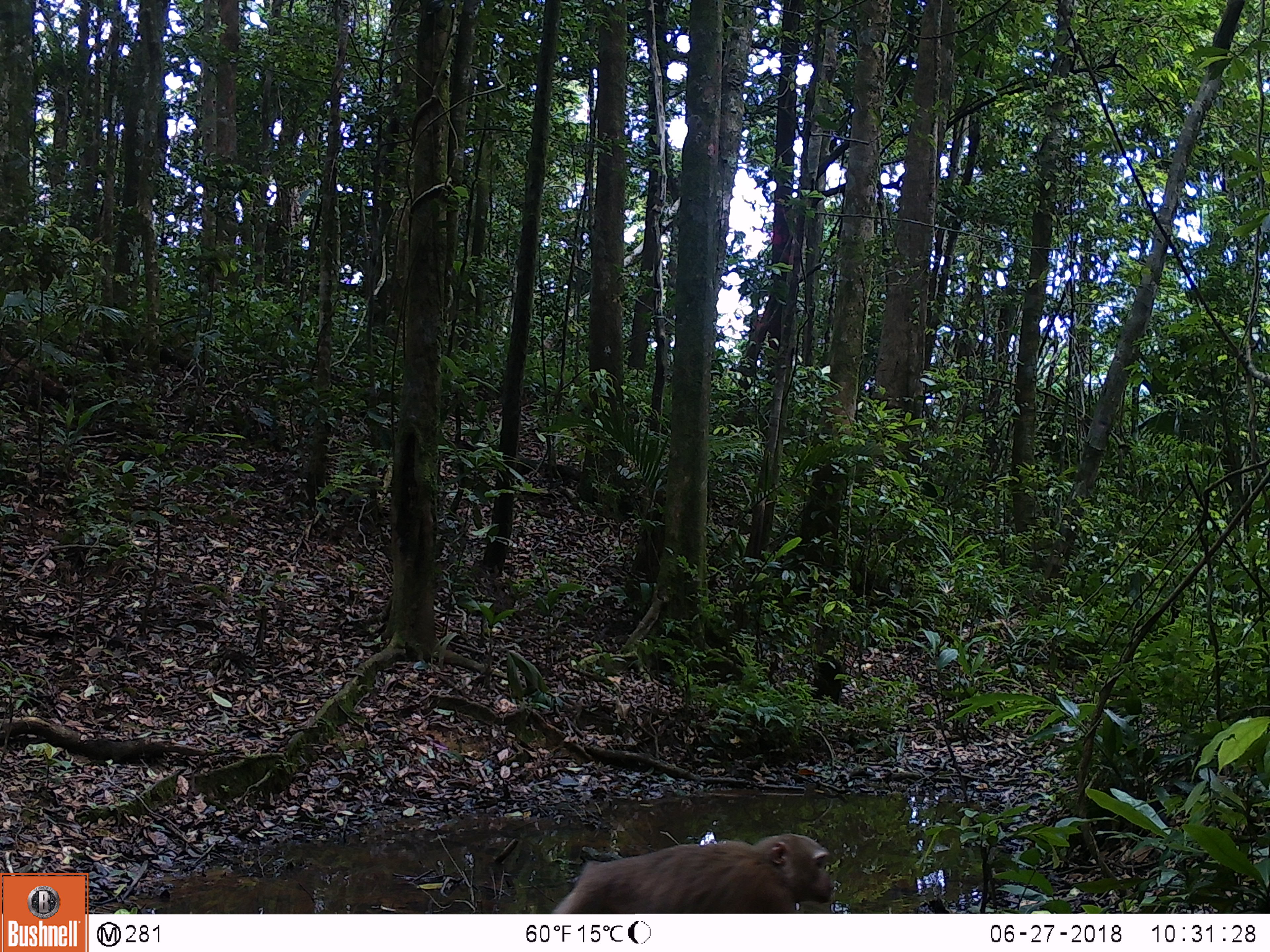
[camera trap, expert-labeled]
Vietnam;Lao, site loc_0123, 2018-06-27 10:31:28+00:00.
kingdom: Animalia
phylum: Chordata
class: Mammalia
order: Primates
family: Cercopithecidae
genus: Macaca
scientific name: Macaca nemestrina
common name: pig-tailed macaque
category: pig tailed macaque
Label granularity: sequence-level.